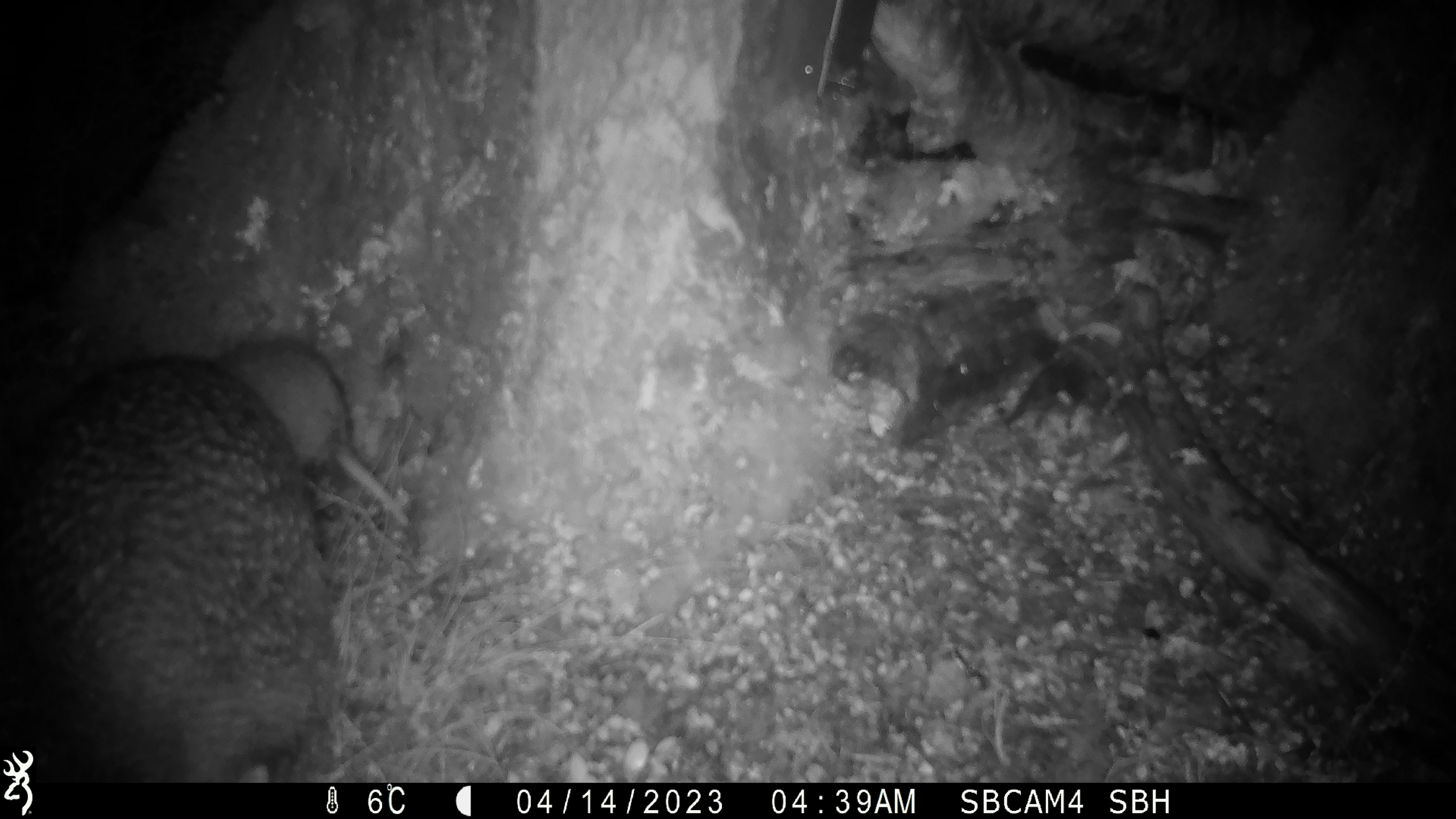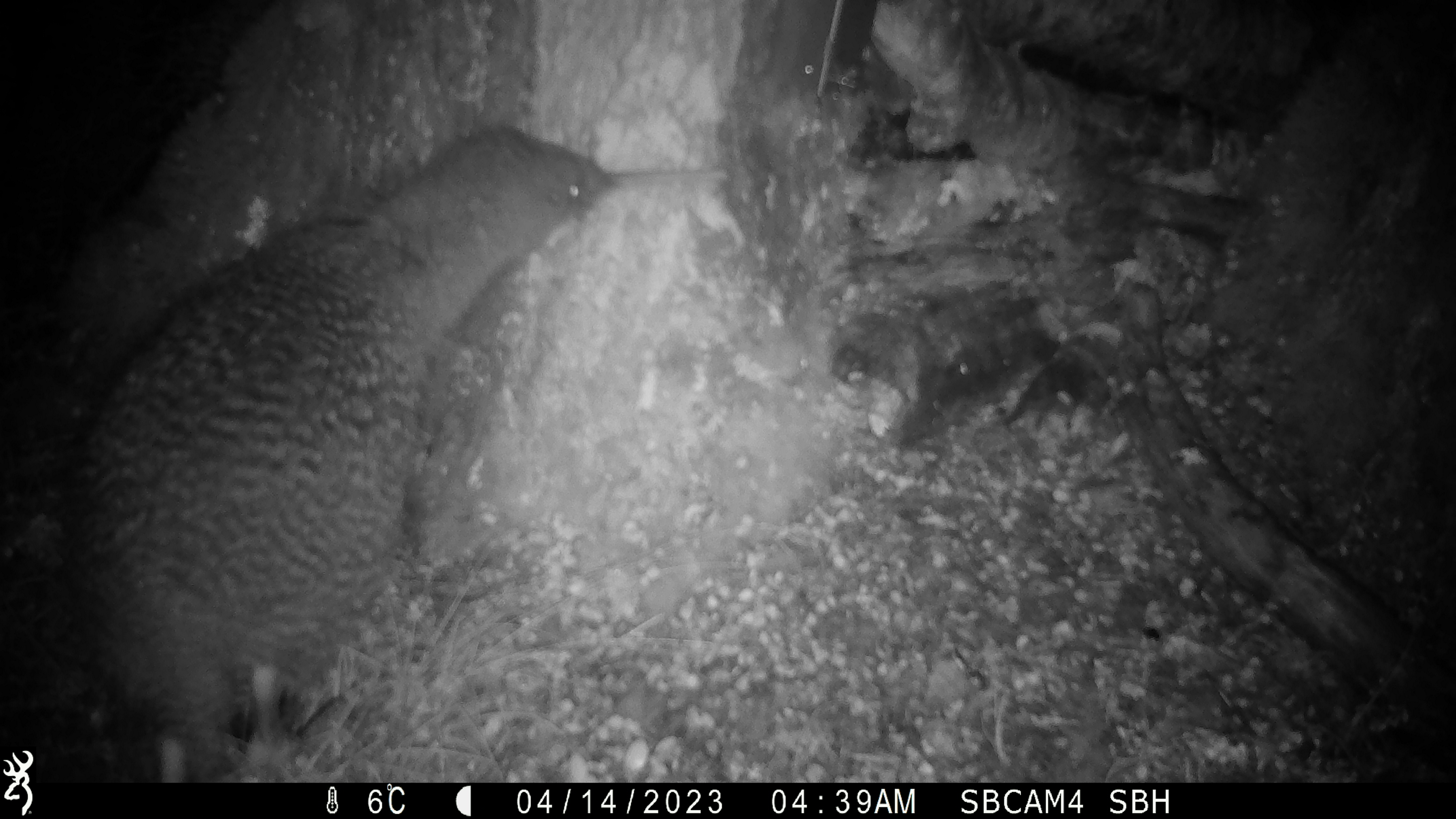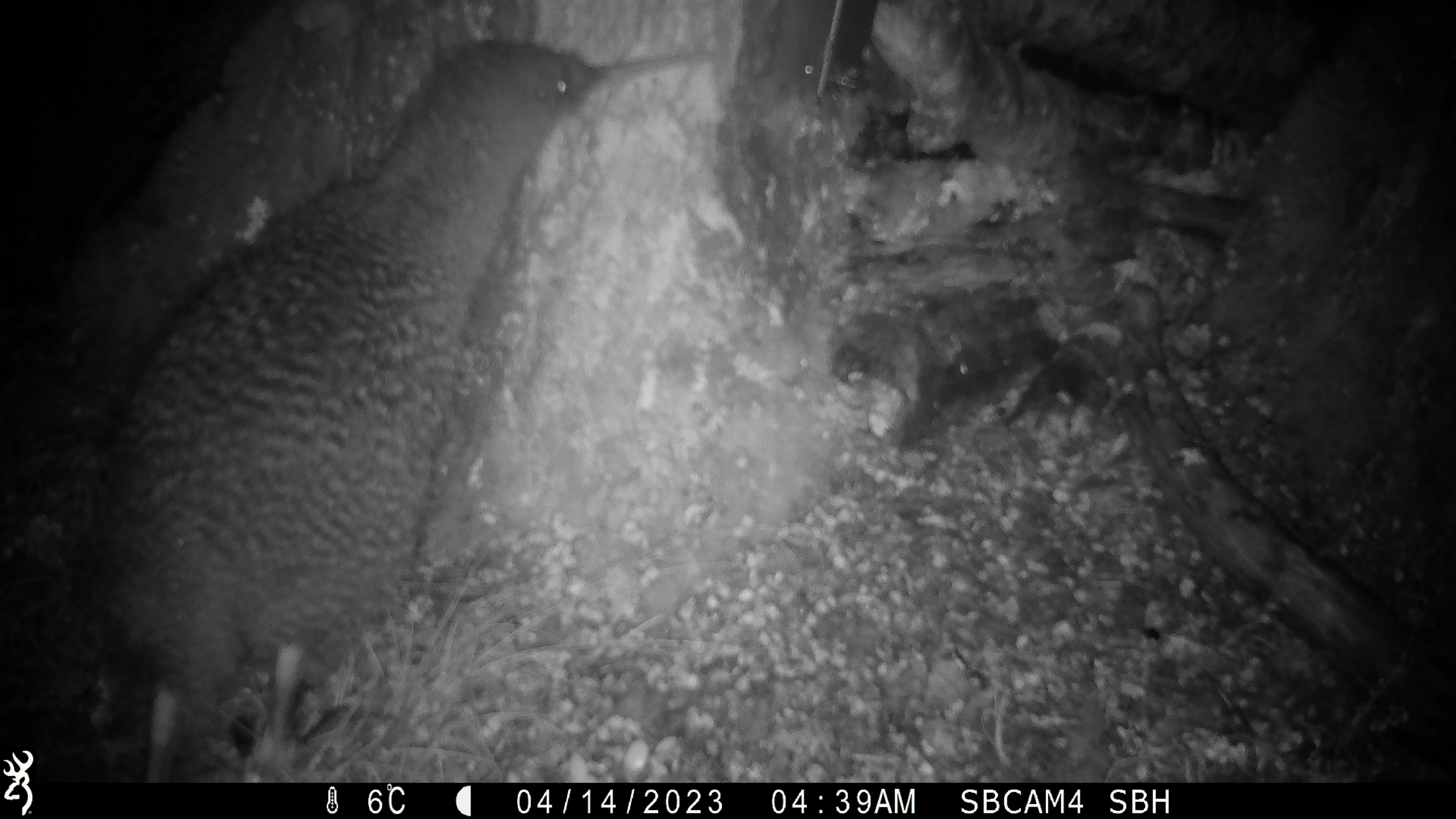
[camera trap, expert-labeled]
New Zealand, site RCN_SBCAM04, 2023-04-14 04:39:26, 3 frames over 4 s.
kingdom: Animalia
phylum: Chordata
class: Aves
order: Apterygiformes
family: Apterygidae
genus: Apteryx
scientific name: Apteryx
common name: kiwi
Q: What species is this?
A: Kiwi (Apteryx).